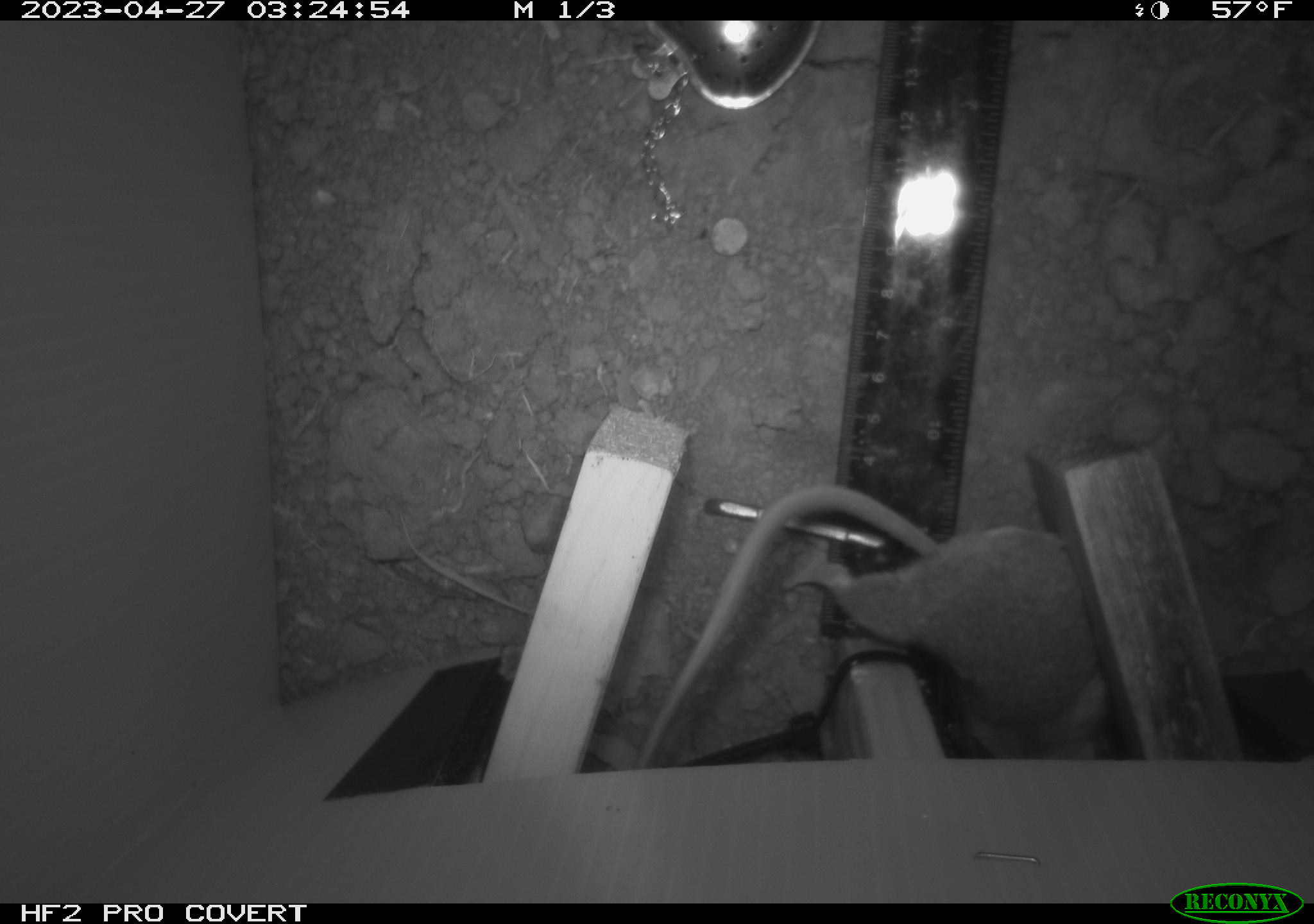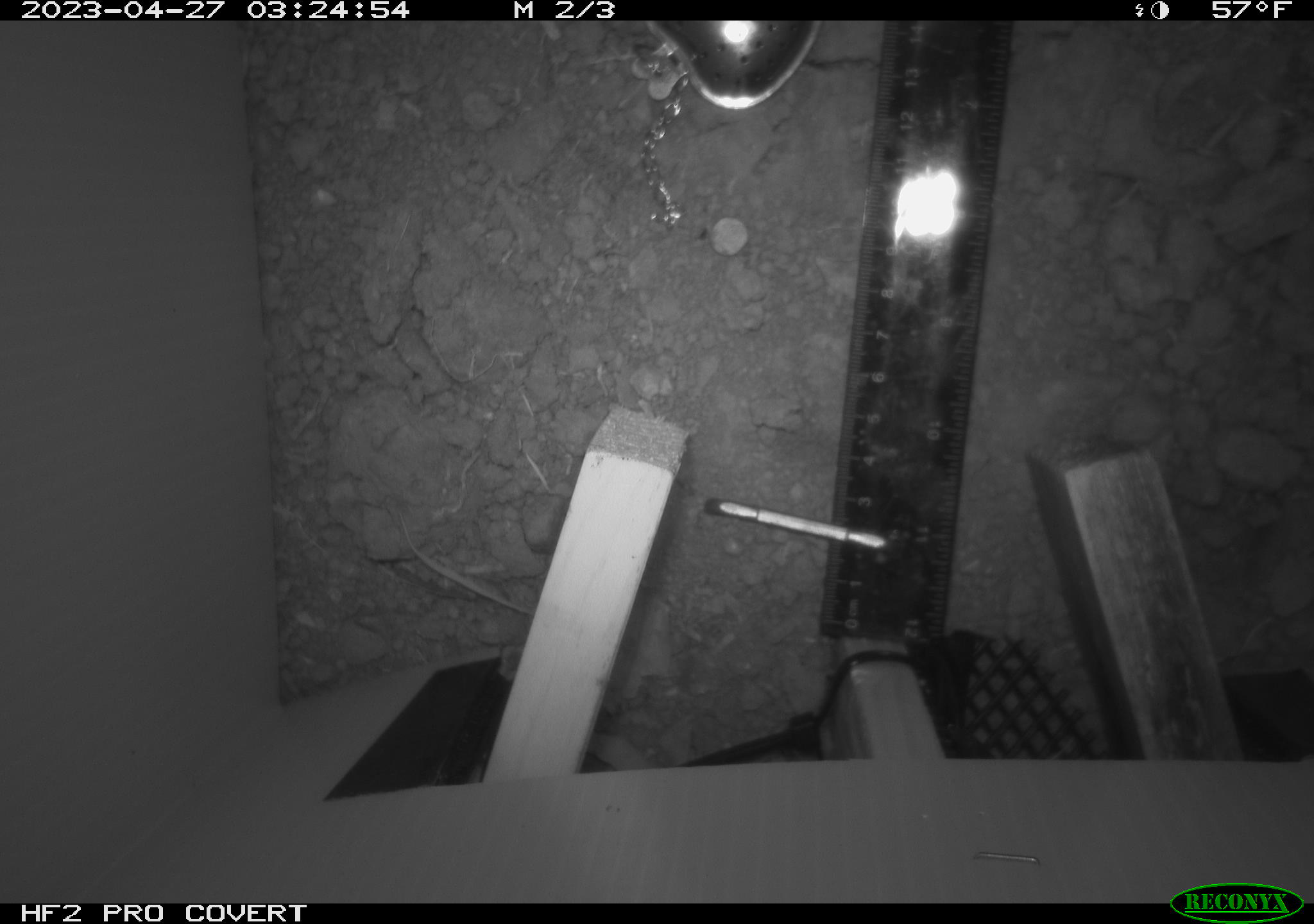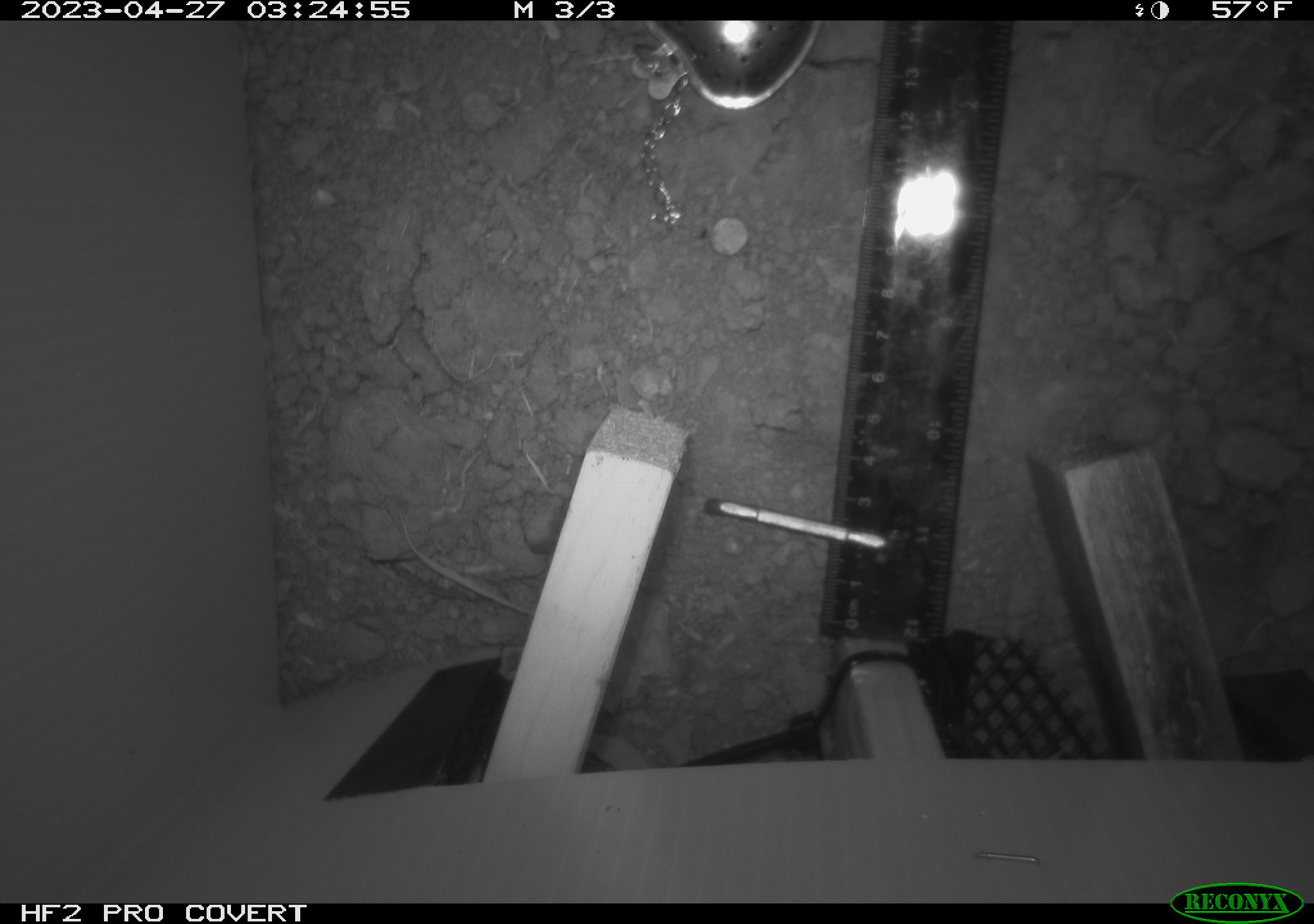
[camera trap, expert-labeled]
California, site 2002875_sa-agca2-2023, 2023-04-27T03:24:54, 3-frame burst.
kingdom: Animalia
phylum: Chordata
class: Mammalia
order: Rodentia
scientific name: Rodentia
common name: mouse species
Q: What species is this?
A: Mouse species (Rodentia).